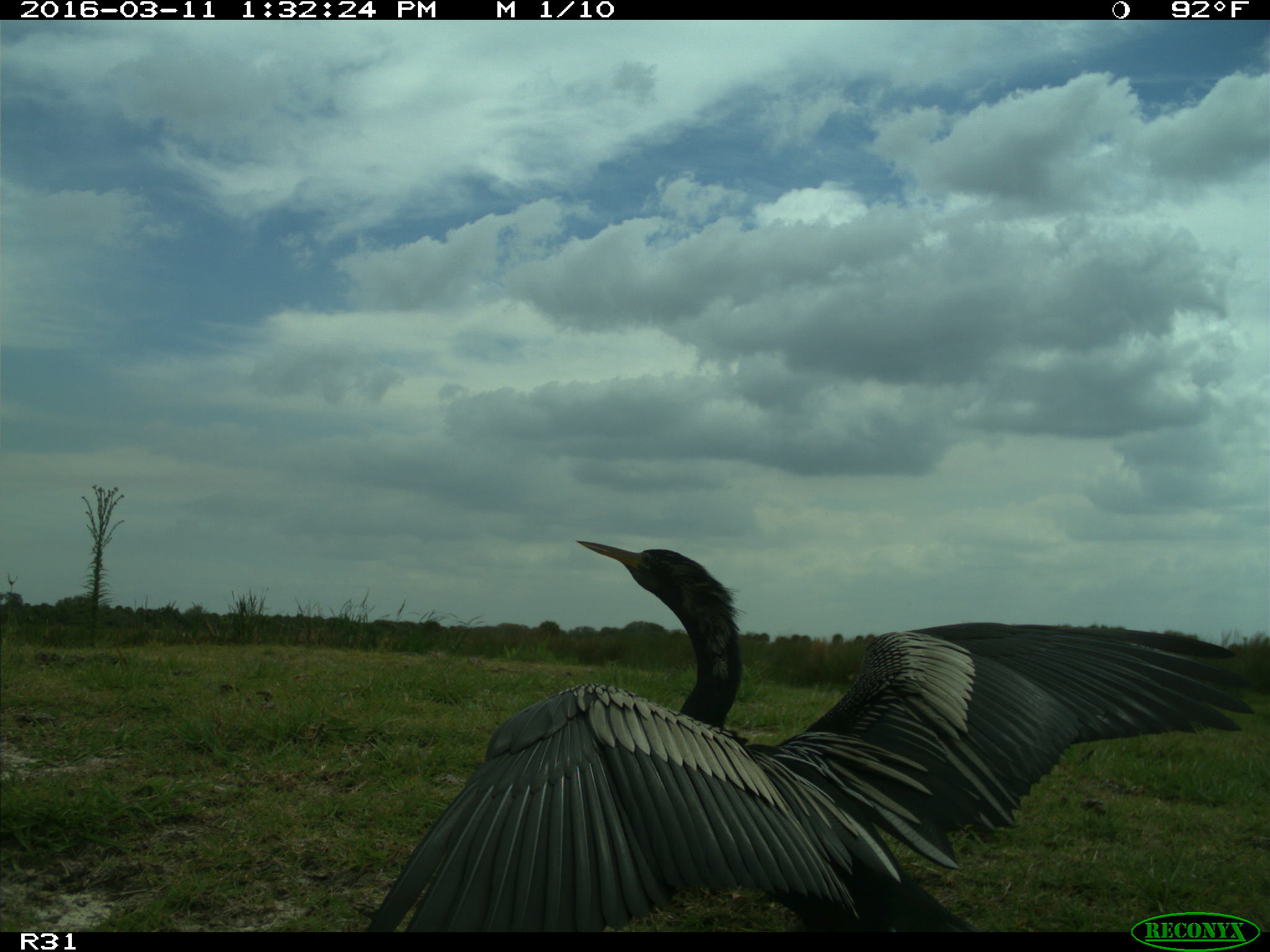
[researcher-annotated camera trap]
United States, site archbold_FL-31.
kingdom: Animalia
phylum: Chordata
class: Aves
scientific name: Aves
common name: birds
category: unidentified bird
Unidentified bird (birds) (Aves).